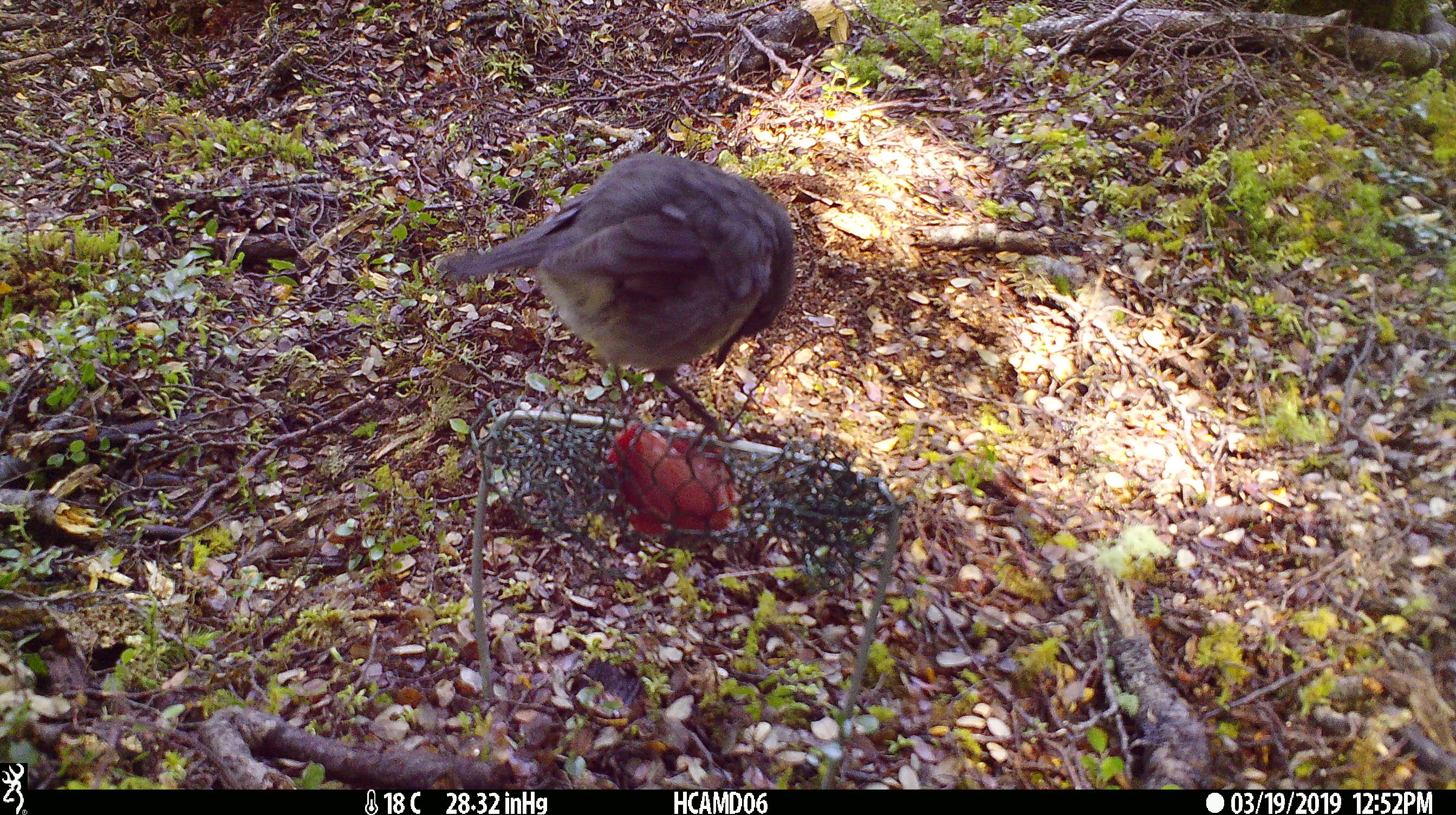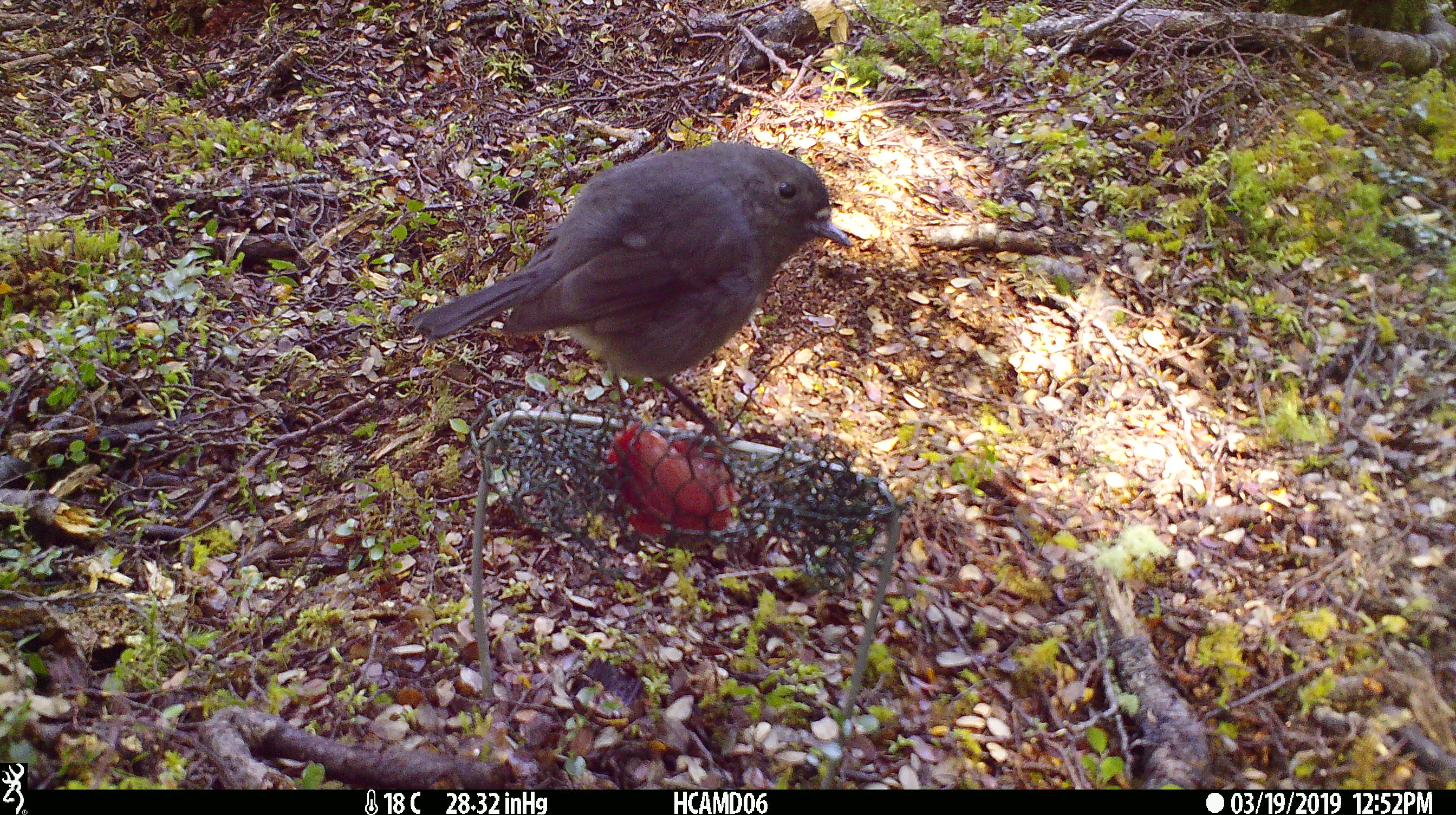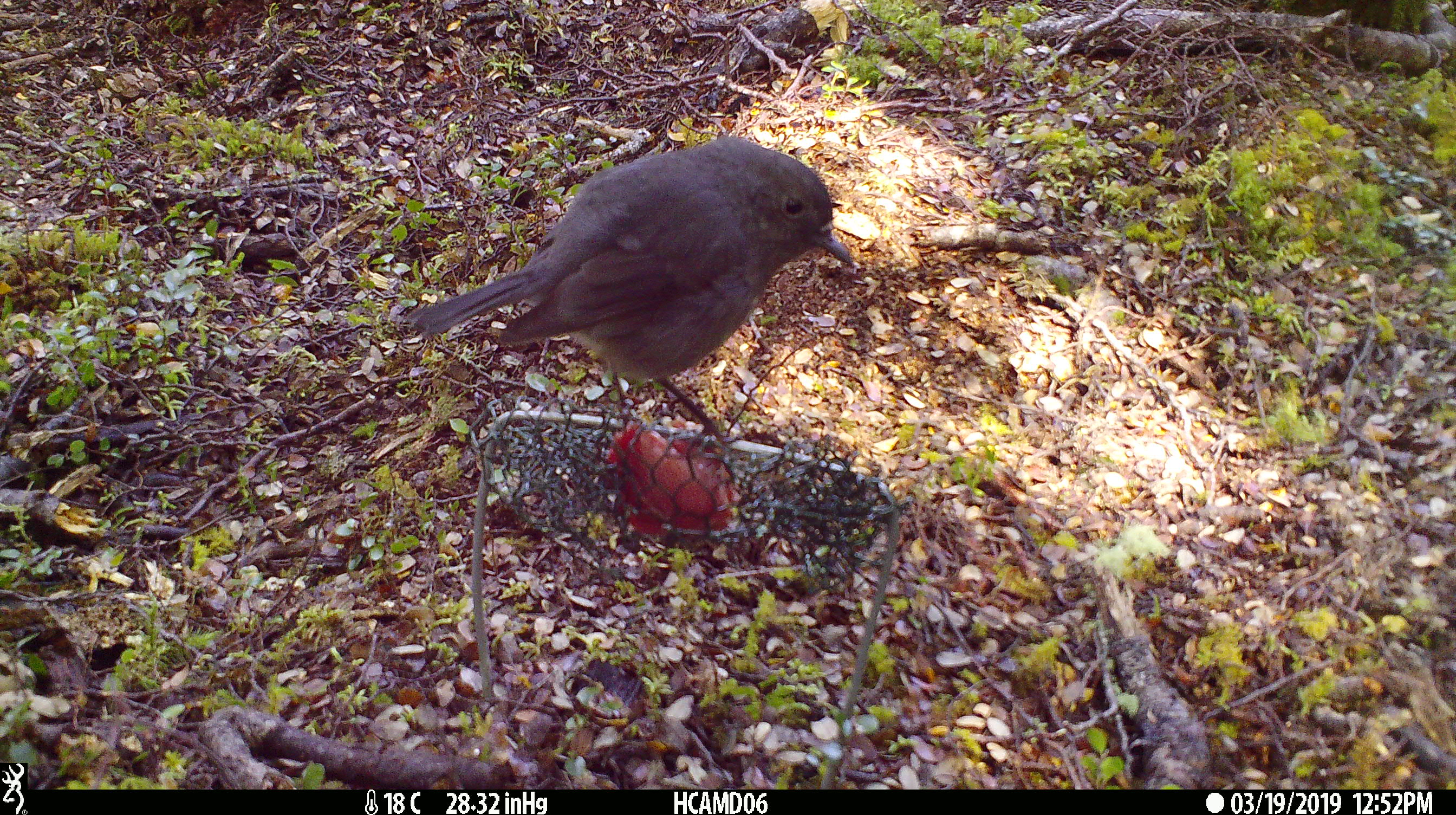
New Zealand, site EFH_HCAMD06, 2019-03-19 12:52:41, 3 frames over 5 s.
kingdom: Animalia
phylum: Chordata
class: Aves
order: Passeriformes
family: Petroicidae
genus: Petroica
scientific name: Petroica australis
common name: new zealand robin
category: robin